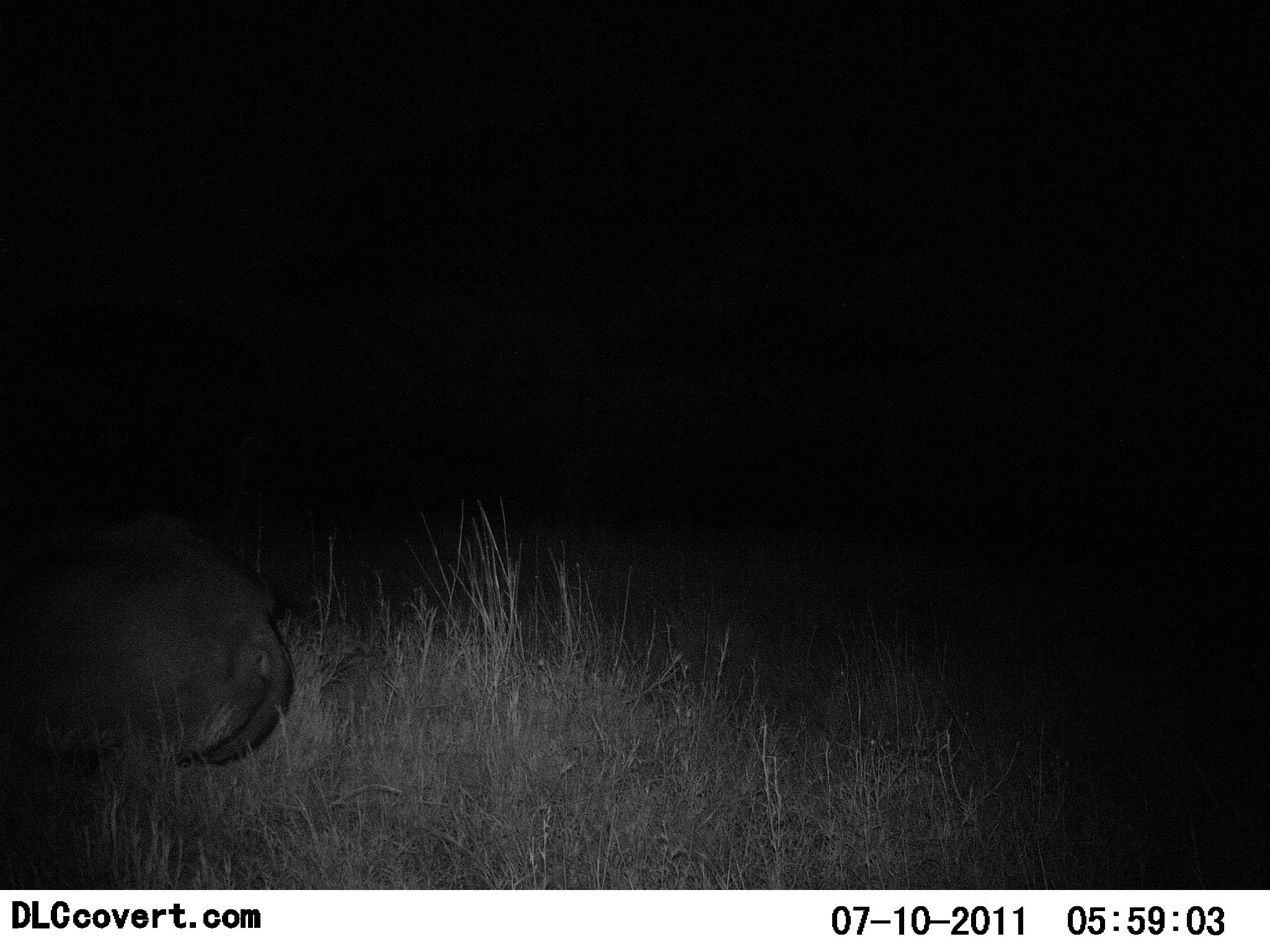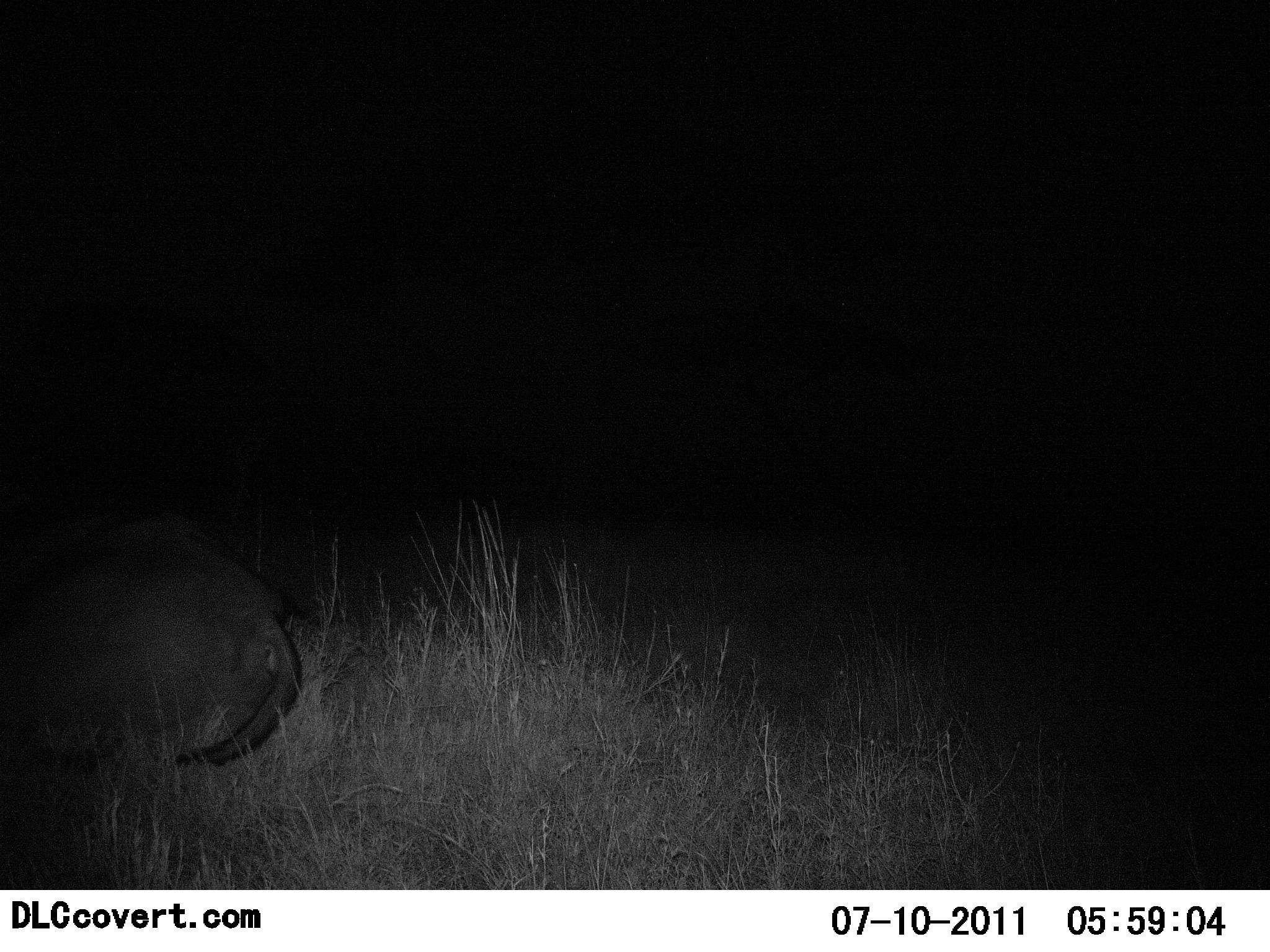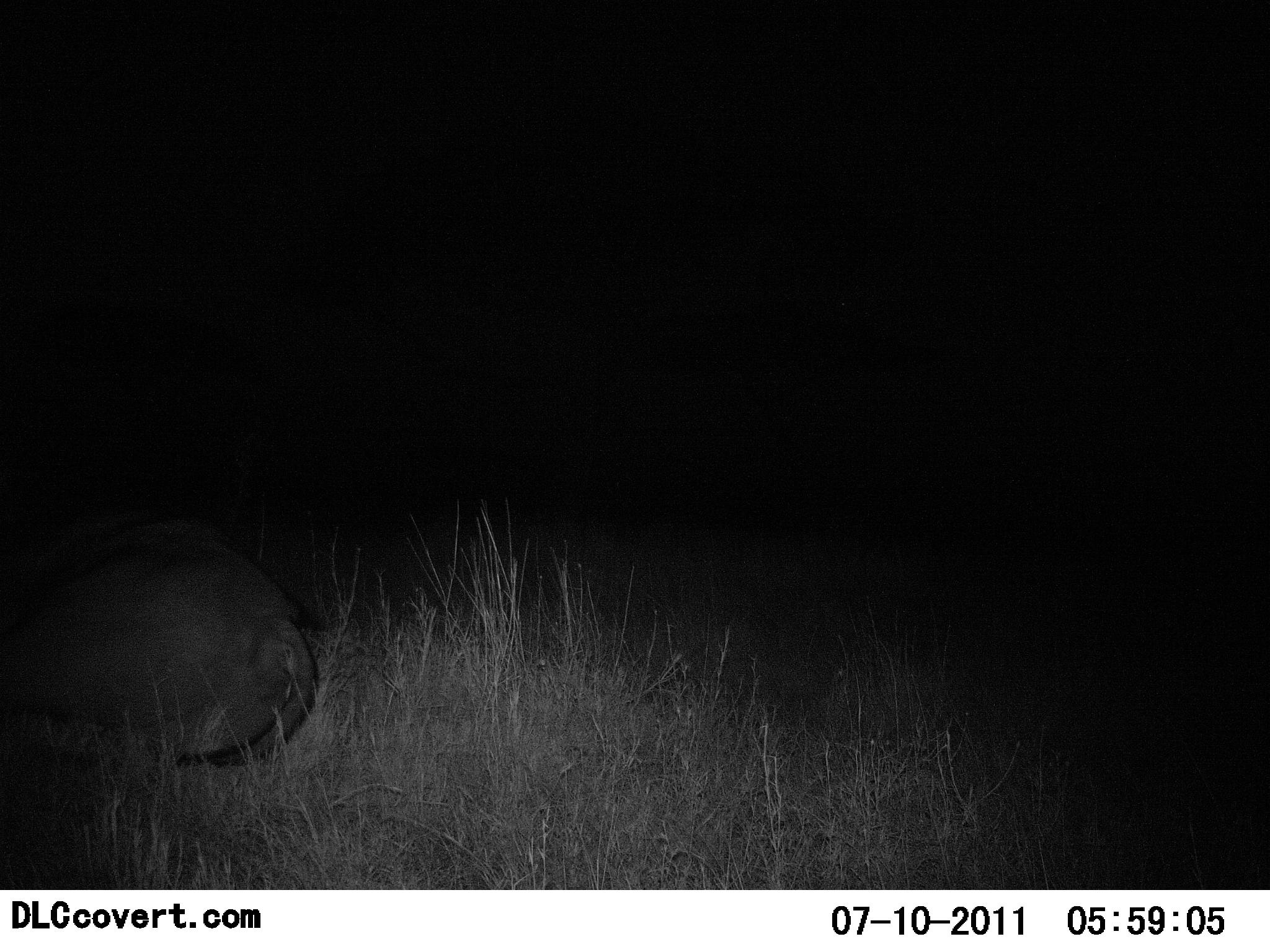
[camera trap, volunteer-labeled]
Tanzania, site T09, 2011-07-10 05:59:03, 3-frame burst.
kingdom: Animalia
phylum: Chordata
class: Mammalia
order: Artiodactyla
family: Bovidae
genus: Syncerus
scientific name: Syncerus caffer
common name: cape buffalo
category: buffalo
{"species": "buffalo (cape buffalo) (Syncerus caffer)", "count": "1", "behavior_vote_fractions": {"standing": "0%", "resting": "100%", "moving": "0%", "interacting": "0%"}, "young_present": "0%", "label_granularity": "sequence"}